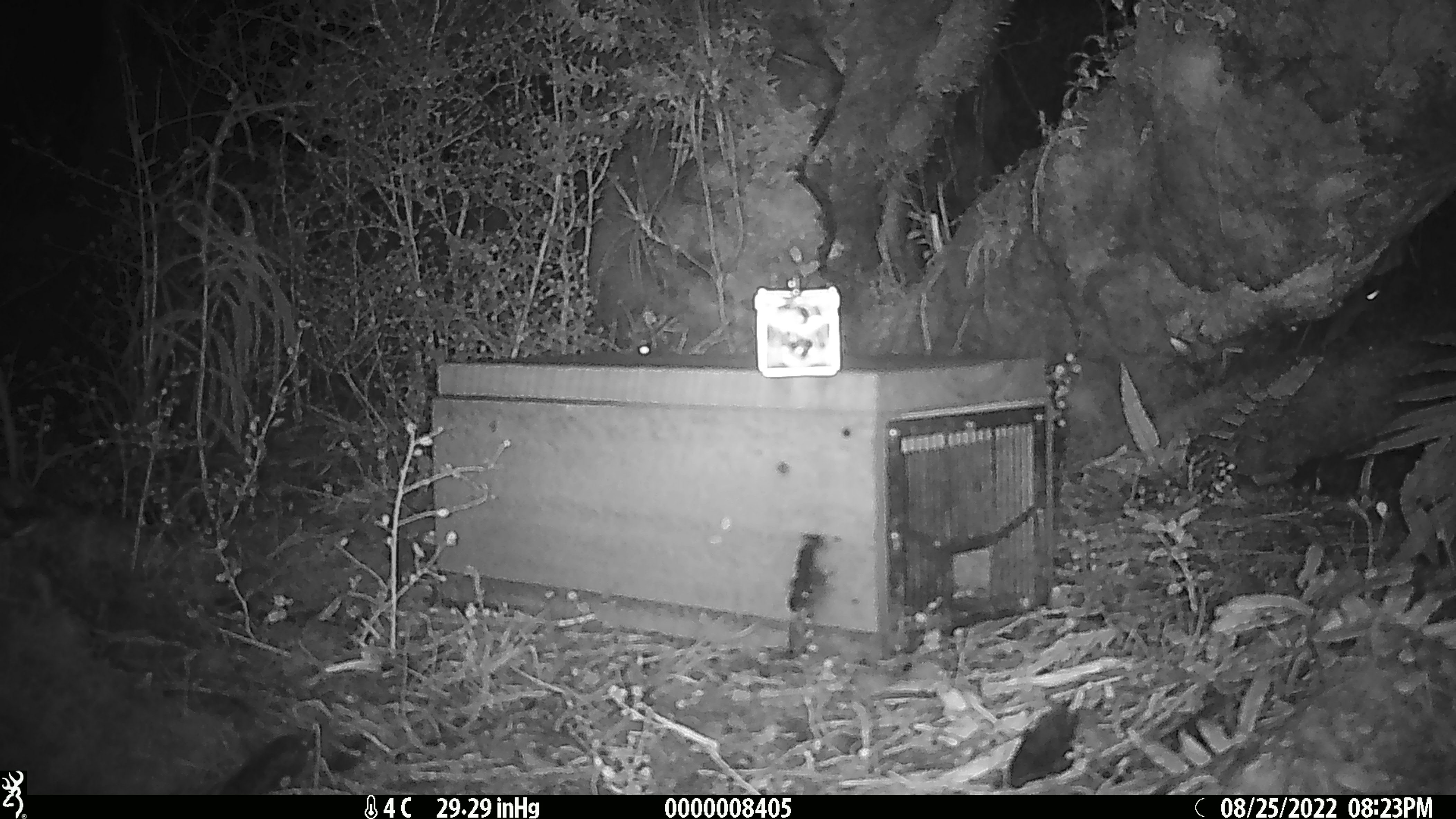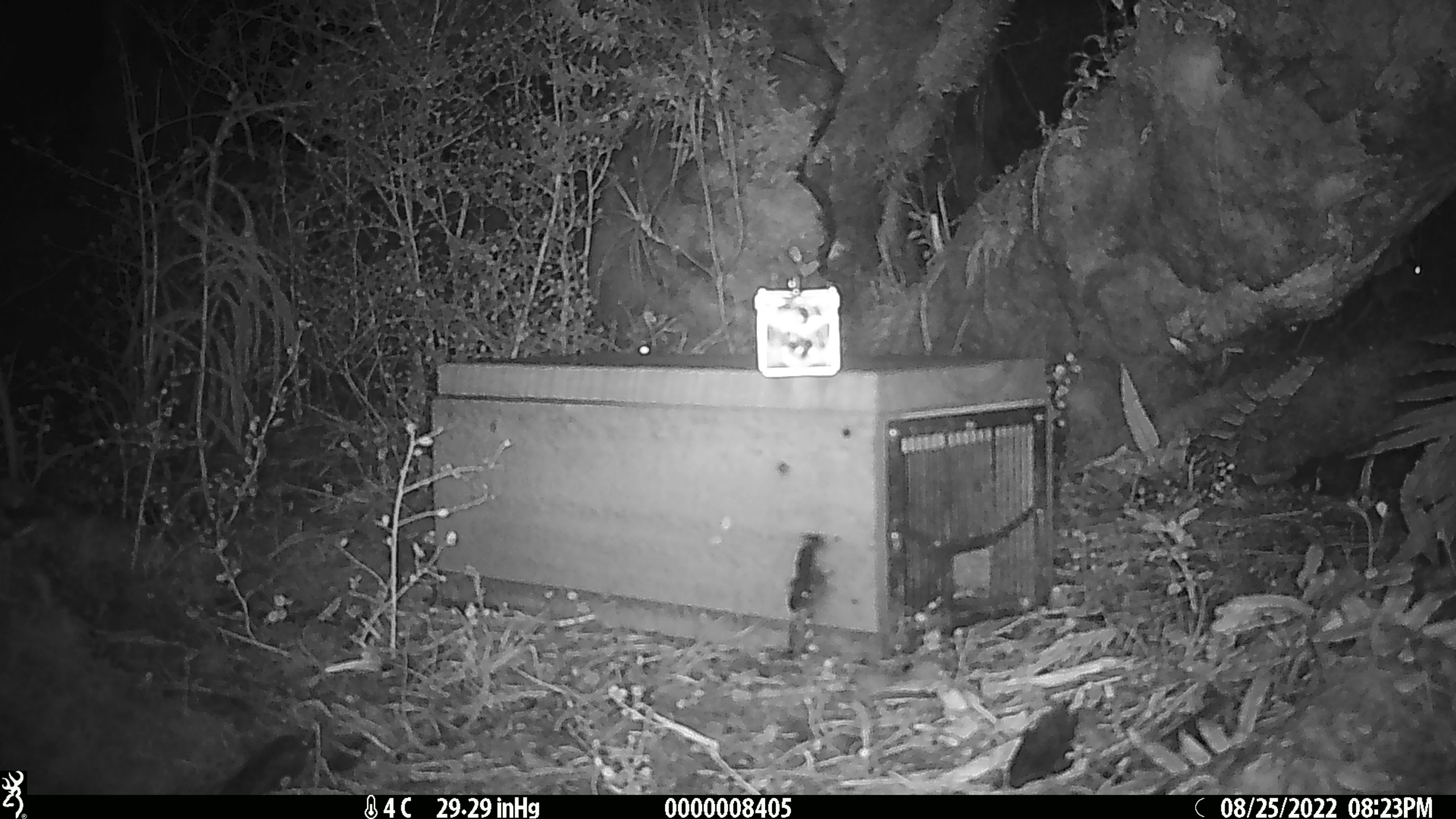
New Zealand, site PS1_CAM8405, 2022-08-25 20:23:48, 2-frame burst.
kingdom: Animalia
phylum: Chordata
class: Mammalia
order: Rodentia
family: Muridae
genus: Mus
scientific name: Mus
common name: mouse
Mouse (Mus).